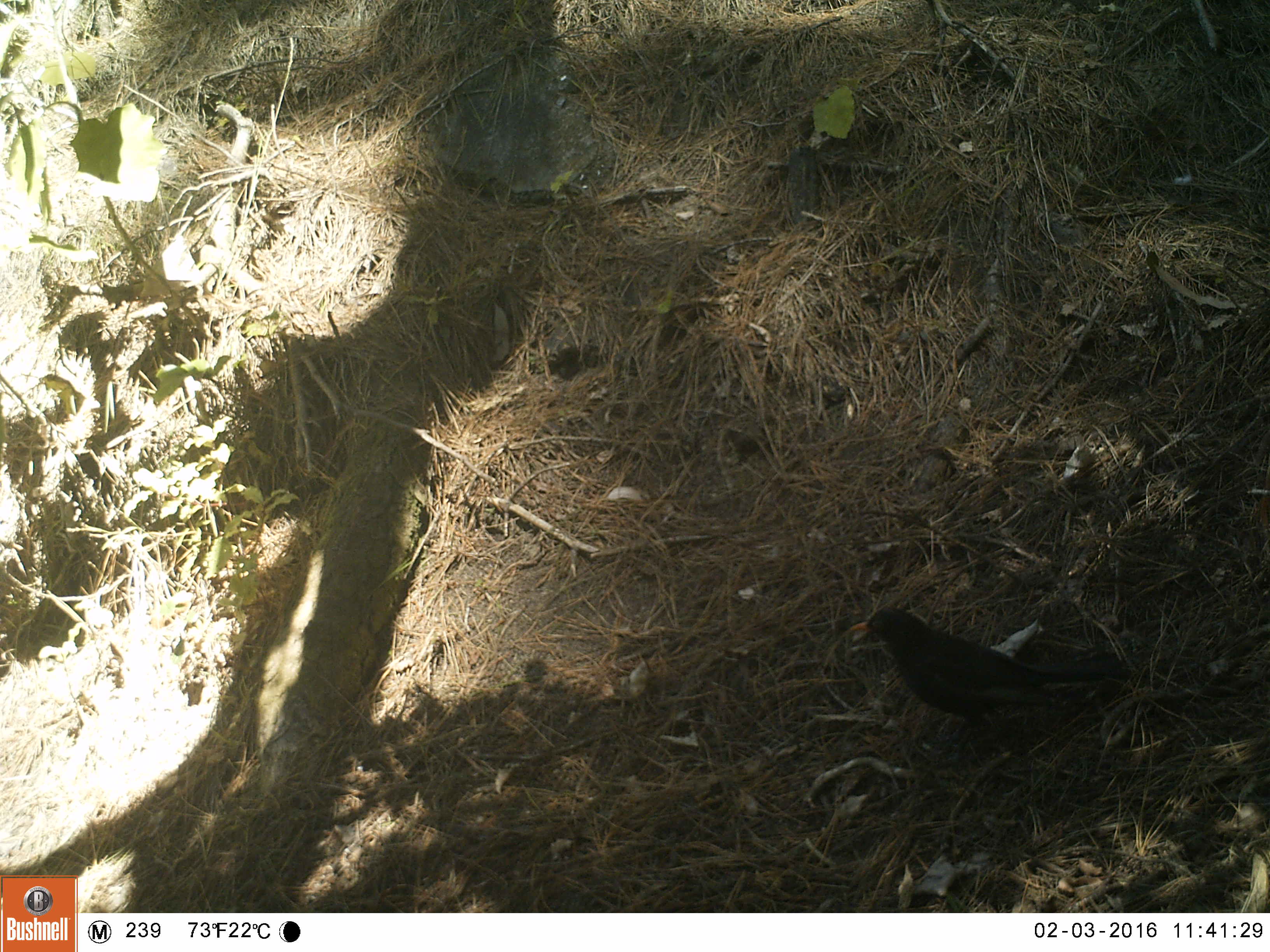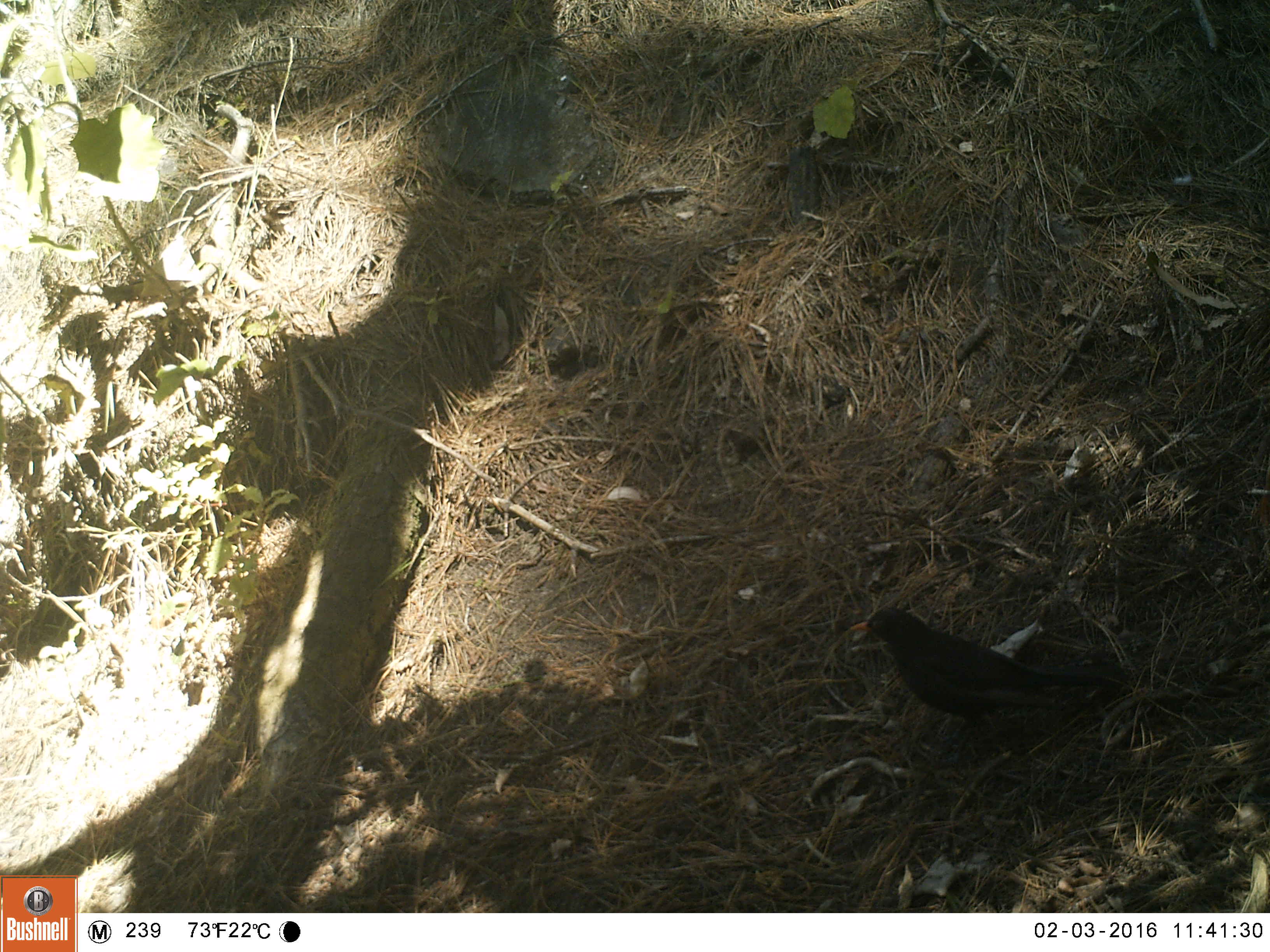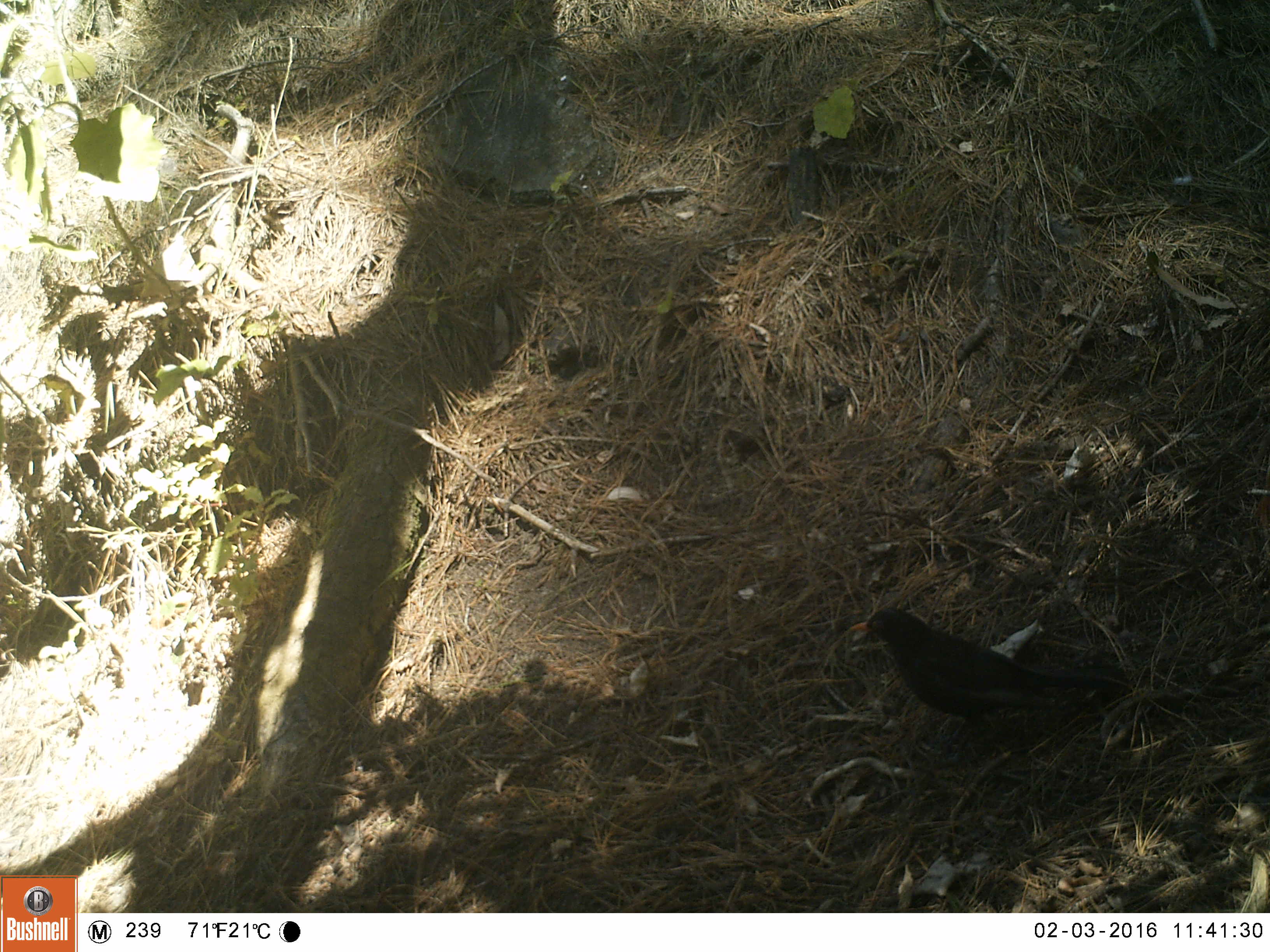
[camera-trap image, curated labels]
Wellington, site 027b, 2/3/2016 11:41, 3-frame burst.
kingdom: Animalia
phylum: Chordata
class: Aves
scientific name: Aves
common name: bird